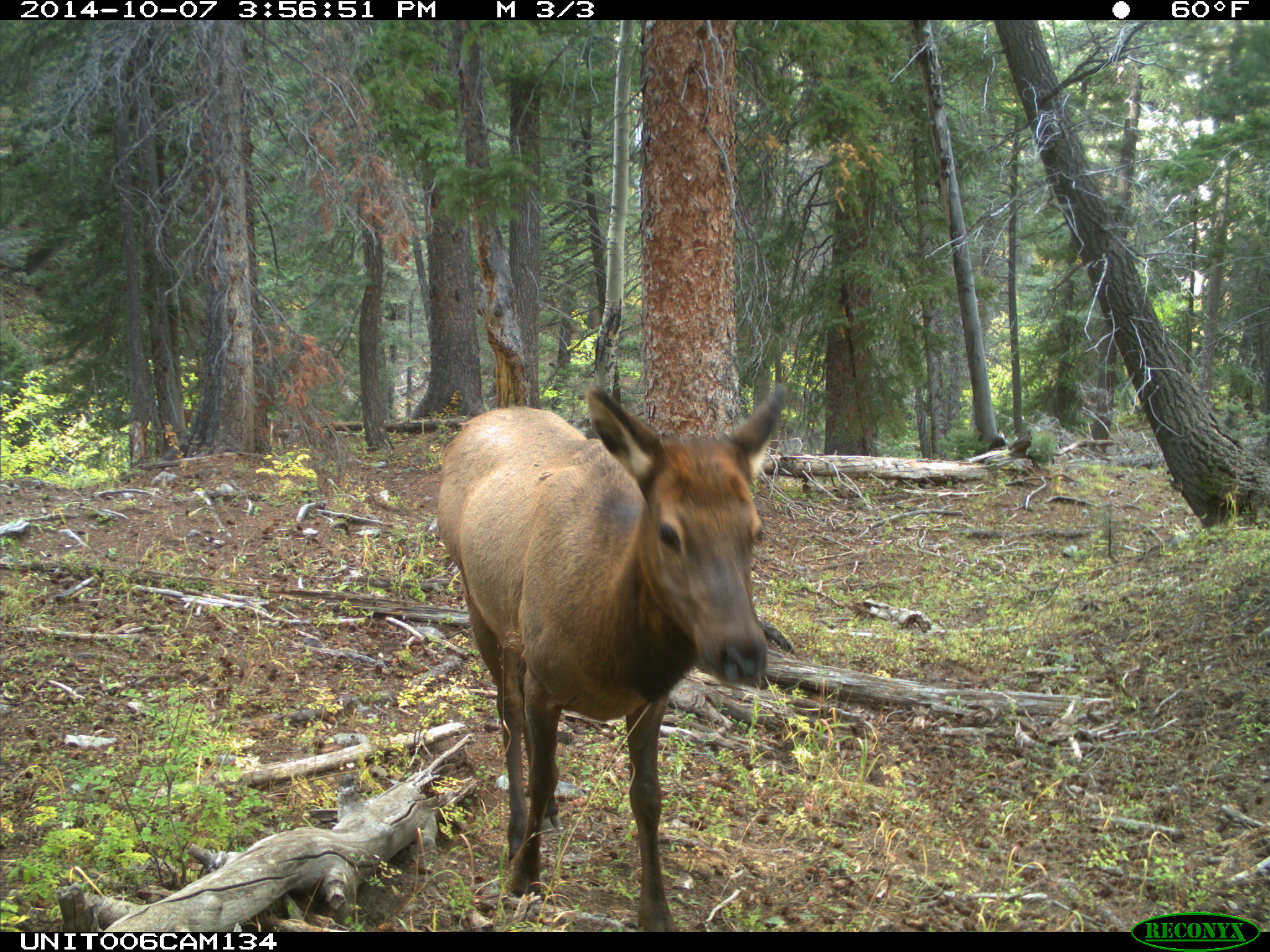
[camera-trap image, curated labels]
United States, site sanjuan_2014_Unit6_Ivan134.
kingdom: Animalia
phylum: Chordata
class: Mammalia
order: Artiodactyla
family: Cervidae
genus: Cervus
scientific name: Cervus elaphus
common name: red deer